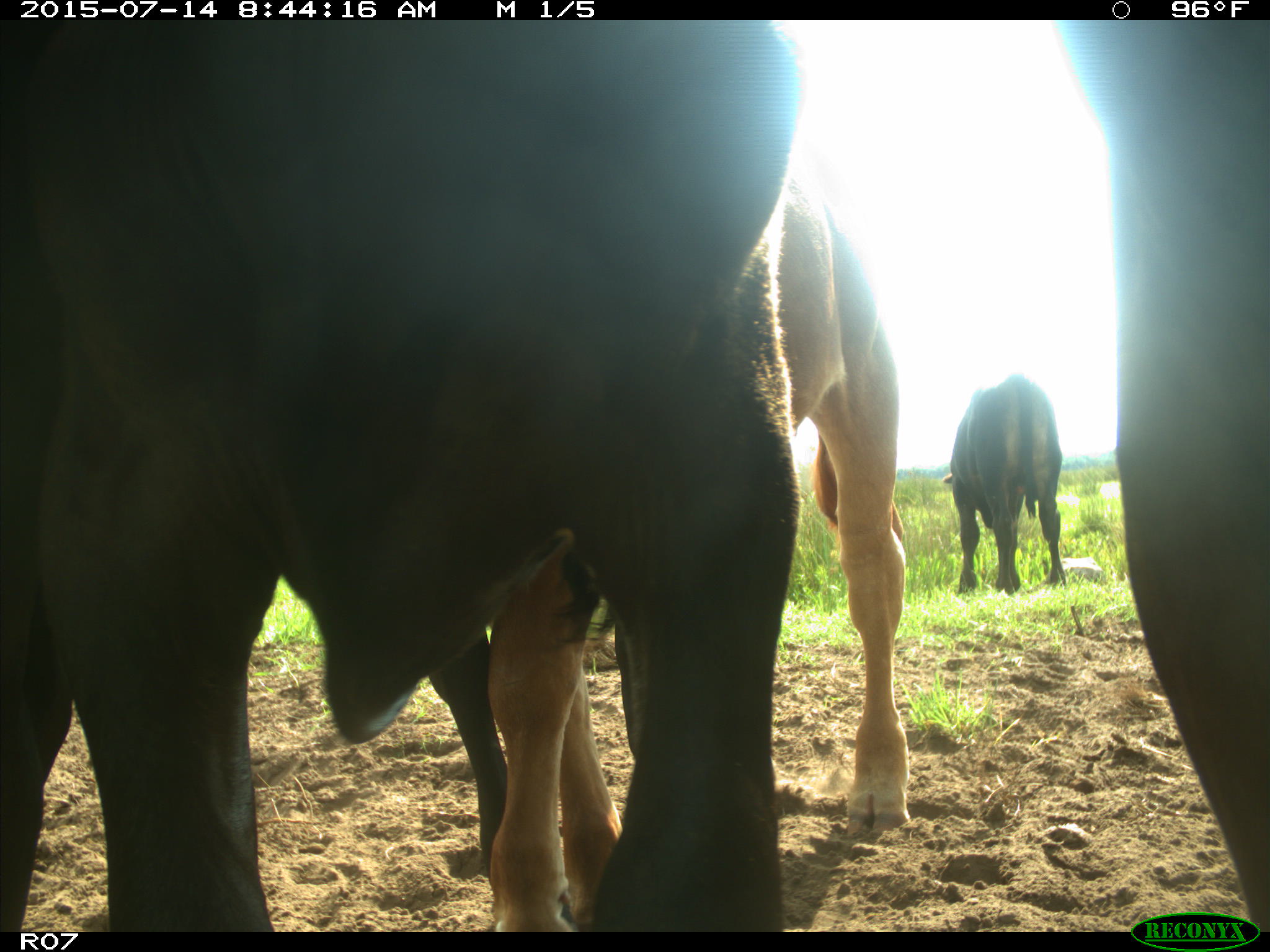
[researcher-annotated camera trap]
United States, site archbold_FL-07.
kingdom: Animalia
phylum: Chordata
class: Mammalia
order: Artiodactyla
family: Bovidae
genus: Bos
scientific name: Bos taurus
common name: domestic cow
Bos taurus (domestic cow).